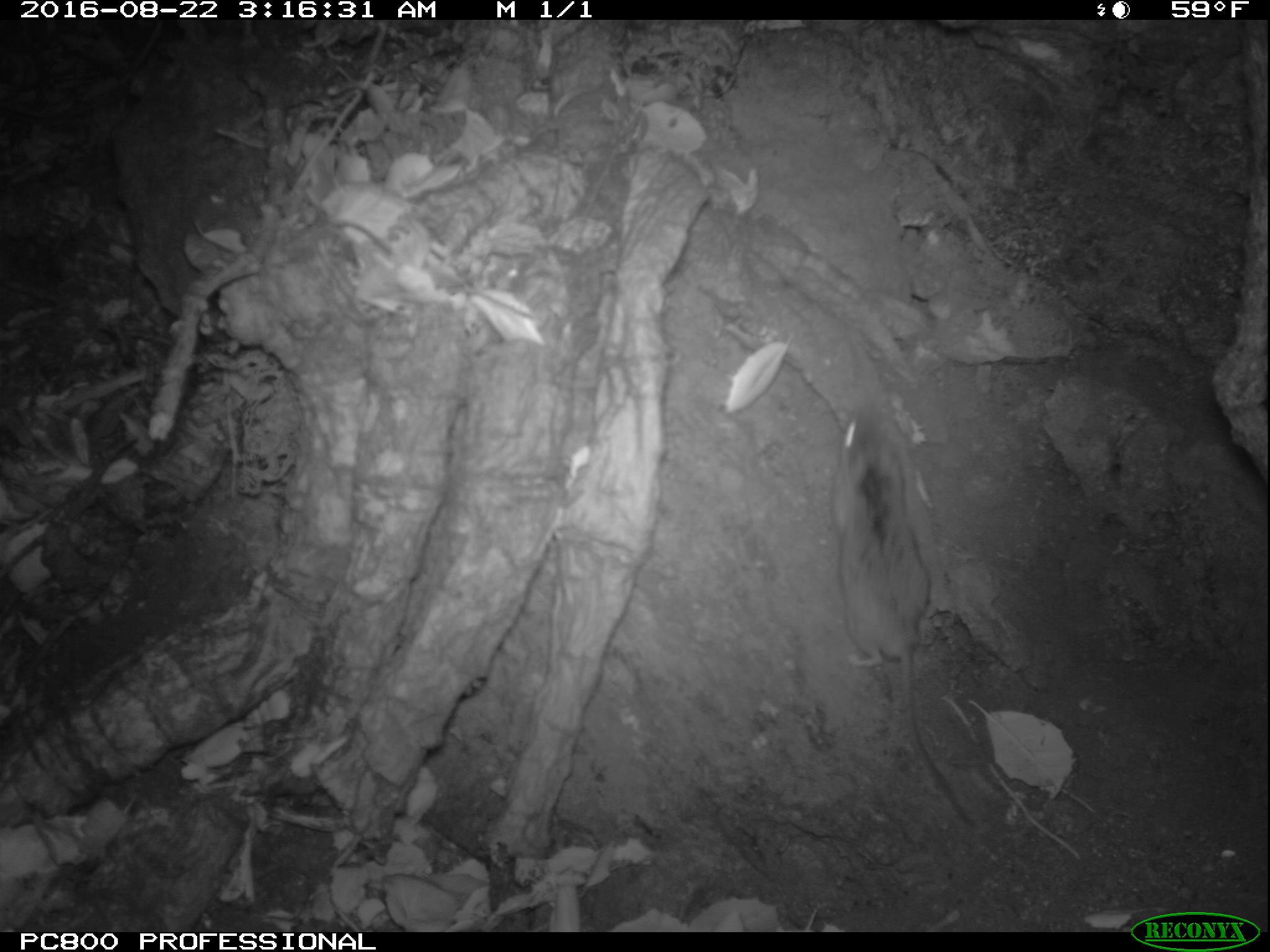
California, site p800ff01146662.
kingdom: Animalia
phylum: Chordata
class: Mammalia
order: Rodentia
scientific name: Rodentia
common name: rodent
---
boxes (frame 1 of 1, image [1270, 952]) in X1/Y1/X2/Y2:
rodent: 836/394/975/828